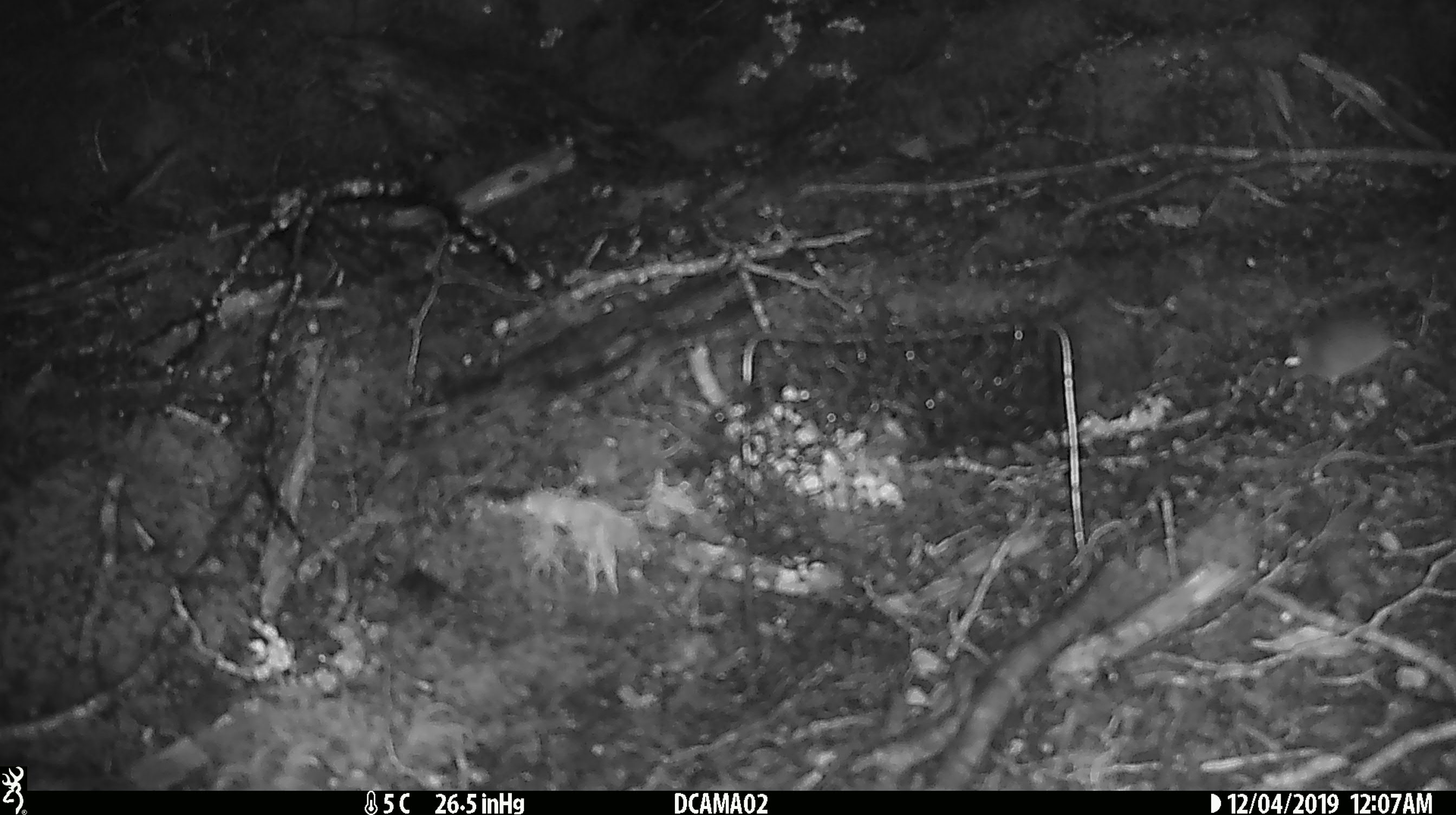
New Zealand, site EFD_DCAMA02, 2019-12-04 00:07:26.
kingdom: Animalia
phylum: Chordata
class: Mammalia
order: Rodentia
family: Muridae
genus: Mus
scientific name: Mus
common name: mouse